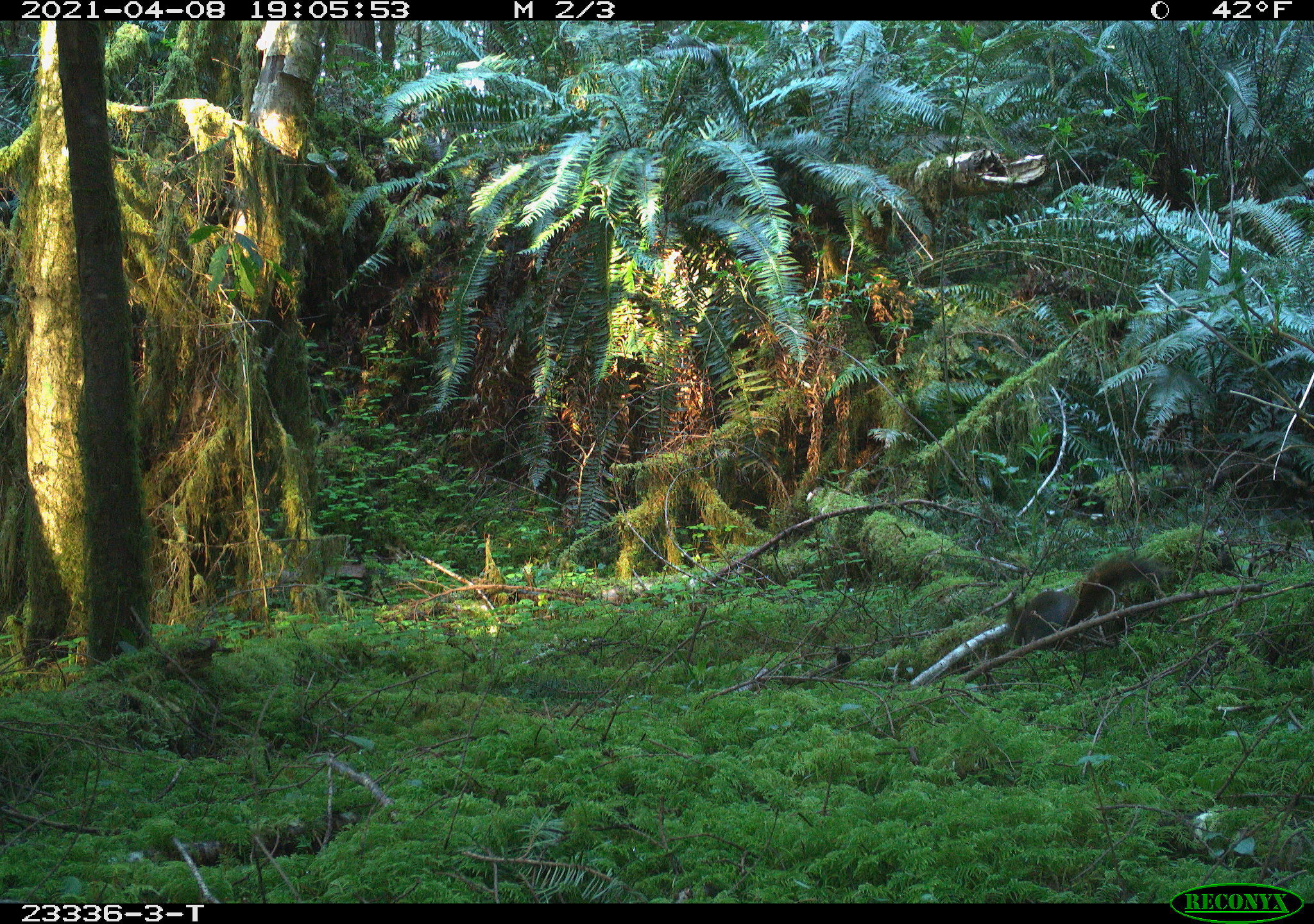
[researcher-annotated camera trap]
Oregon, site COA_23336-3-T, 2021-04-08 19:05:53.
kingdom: Animalia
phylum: Chordata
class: Mammalia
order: Rodentia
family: Sciuridae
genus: Tamiasciurus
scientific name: Tamiasciurus douglasii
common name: douglas squirrel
Douglas squirrel (Tamiasciurus douglasii).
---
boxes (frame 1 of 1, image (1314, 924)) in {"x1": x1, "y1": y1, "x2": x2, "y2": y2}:
douglas squirrel: {"x1": 997, "y1": 557, "x2": 1145, "y2": 652}